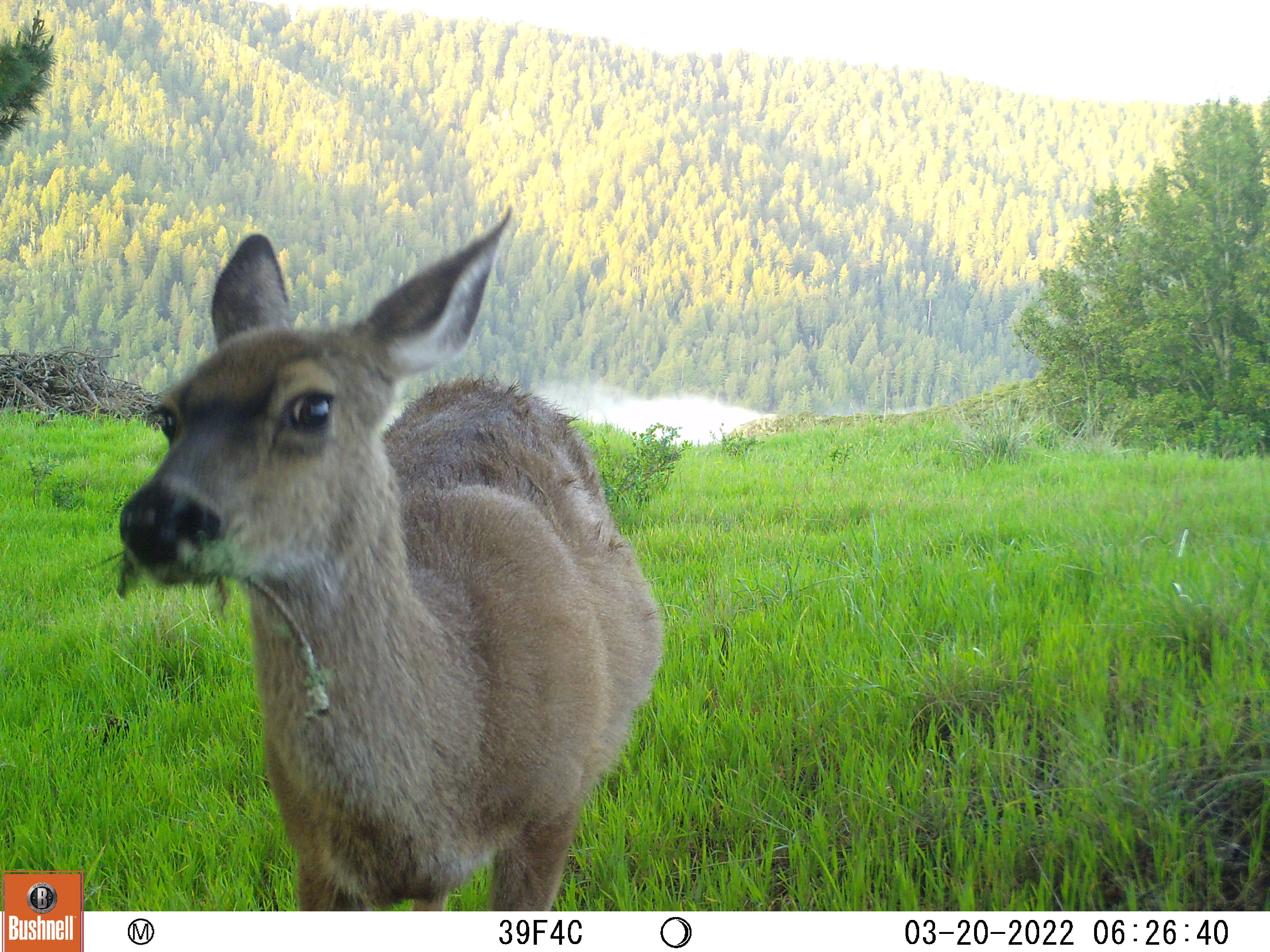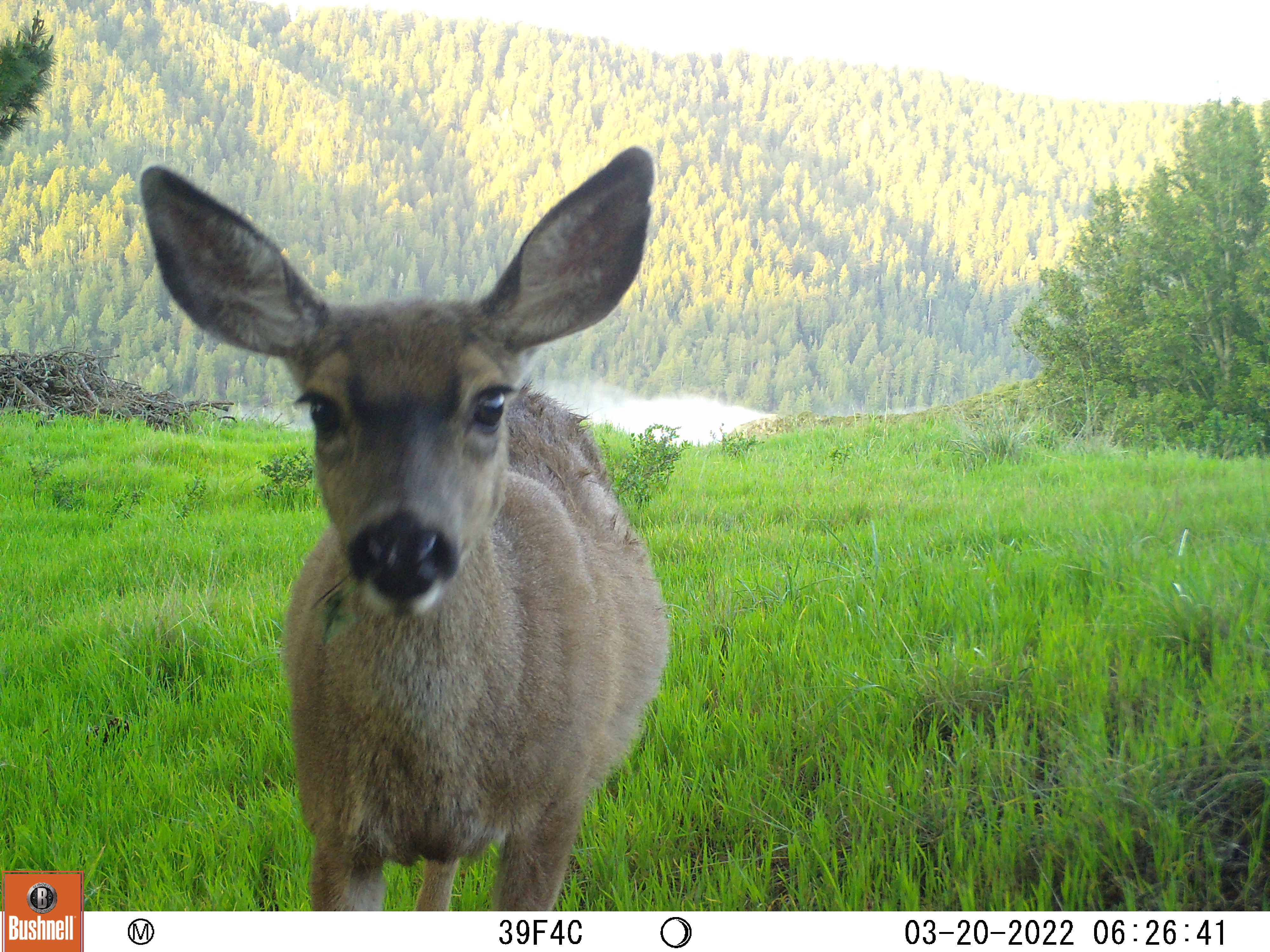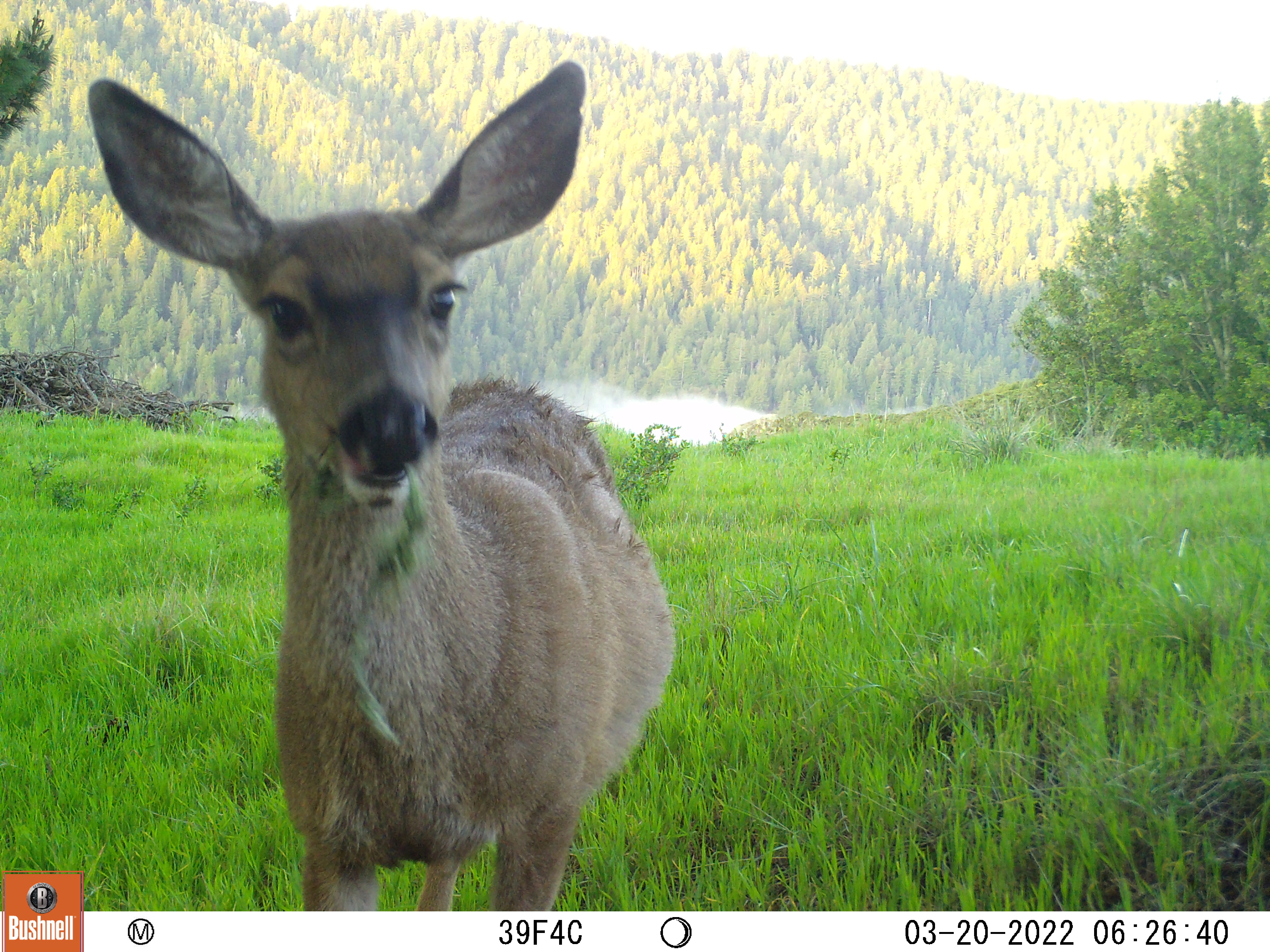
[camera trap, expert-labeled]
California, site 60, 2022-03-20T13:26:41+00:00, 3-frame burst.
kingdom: Animalia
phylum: Chordata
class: Mammalia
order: Artiodactyla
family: Cervidae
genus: Odocoileus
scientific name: Odocoileus hemionus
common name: mule deer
Mule deer (Odocoileus hemionus).